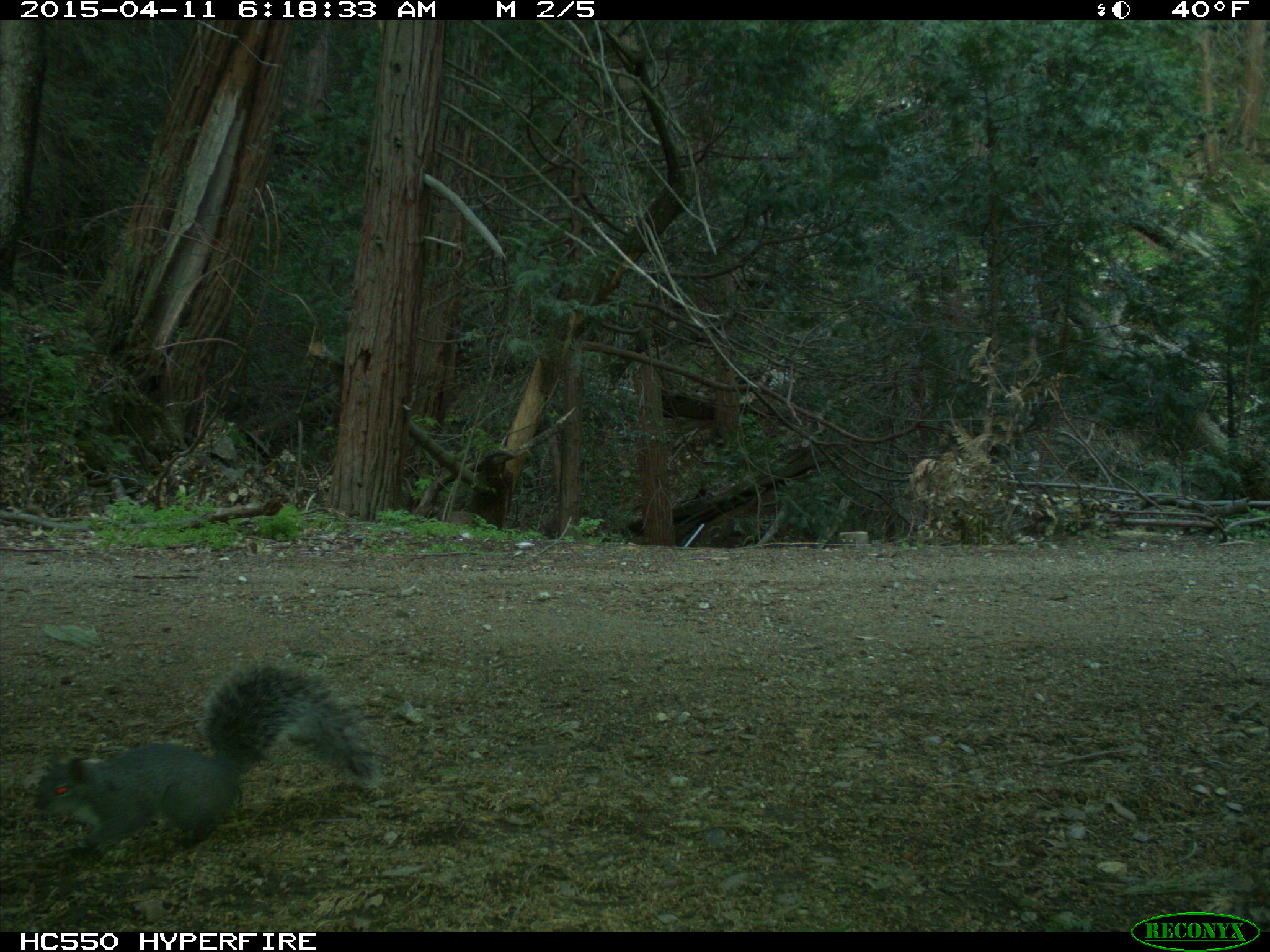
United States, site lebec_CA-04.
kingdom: Animalia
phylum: Chordata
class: Mammalia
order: Rodentia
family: Sciuridae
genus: Sciurus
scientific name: Sciurus carolinensis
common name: eastern gray squirrel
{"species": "Sciurus carolinensis (eastern gray squirrel)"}